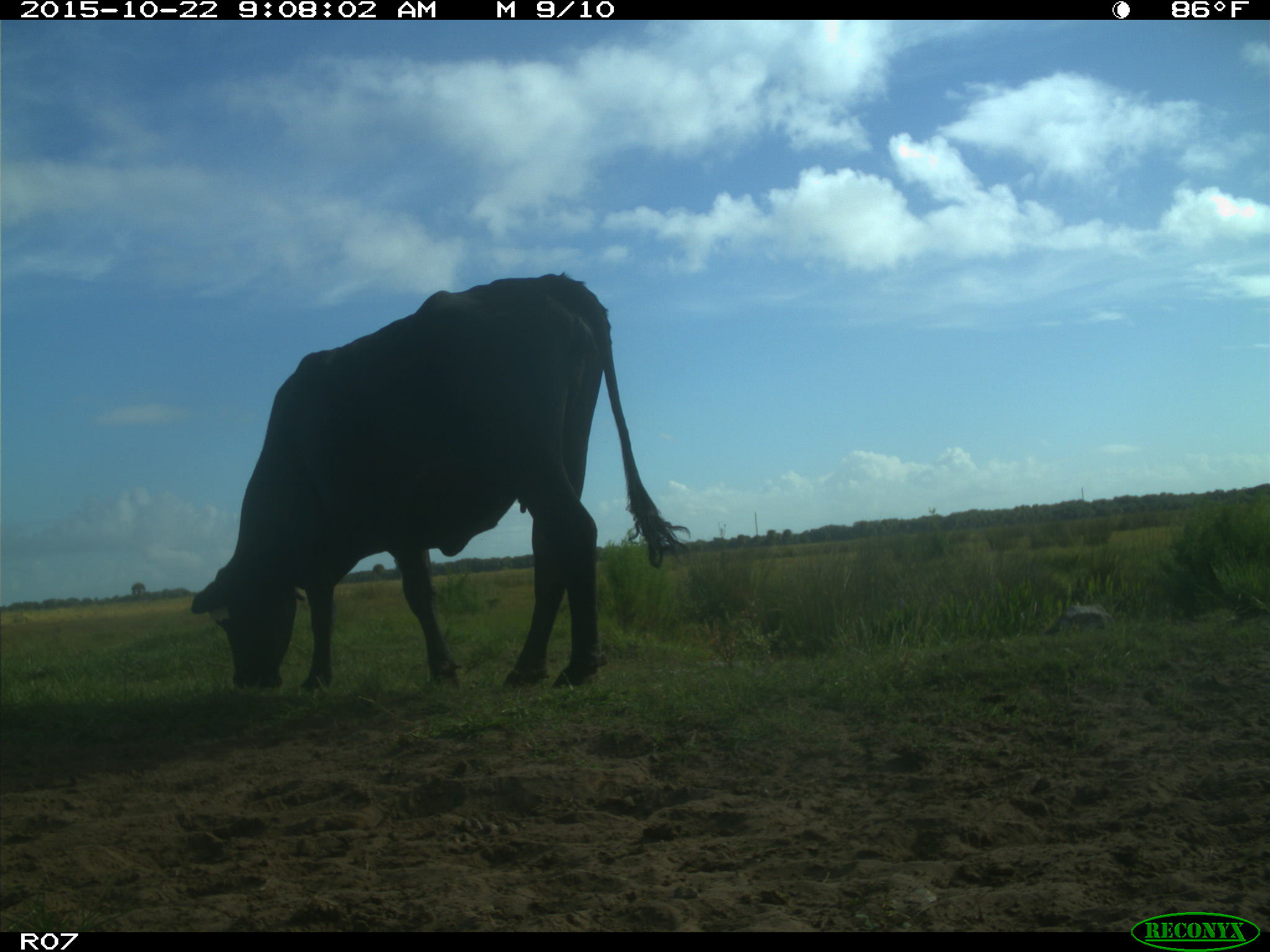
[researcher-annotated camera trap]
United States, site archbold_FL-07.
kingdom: Animalia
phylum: Chordata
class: Mammalia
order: Artiodactyla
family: Bovidae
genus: Bos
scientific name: Bos taurus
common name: domestic cow